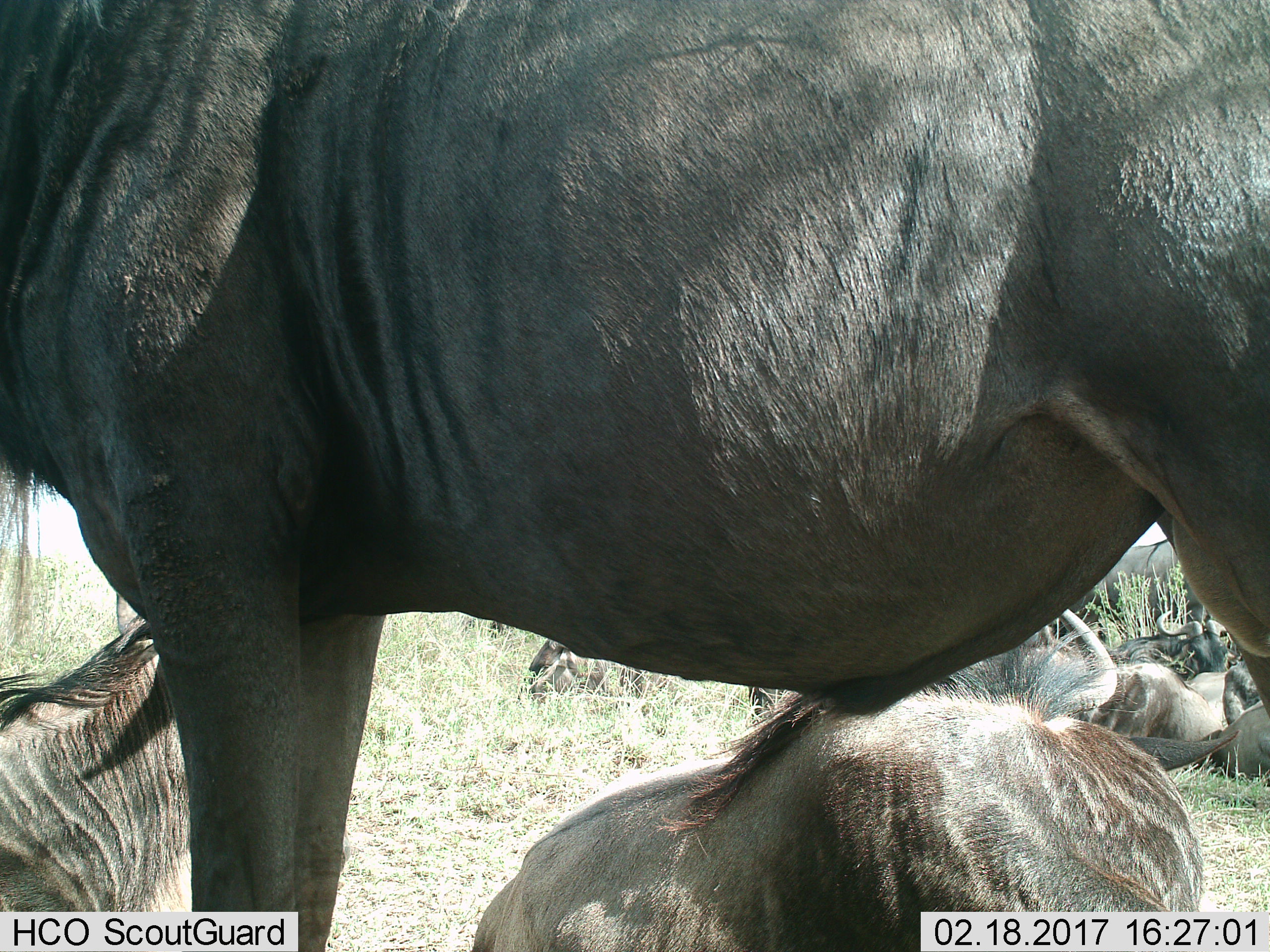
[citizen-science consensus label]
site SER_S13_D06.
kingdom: Animalia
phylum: Chordata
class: Mammalia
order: Artiodactyla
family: Bovidae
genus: Connochaetes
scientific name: Connochaetes taurinus taurinus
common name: blue wildebeest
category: wildebeestblue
Wildebeestblue (blue wildebeest) (Connochaetes taurinus taurinus), count 9. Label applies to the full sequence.